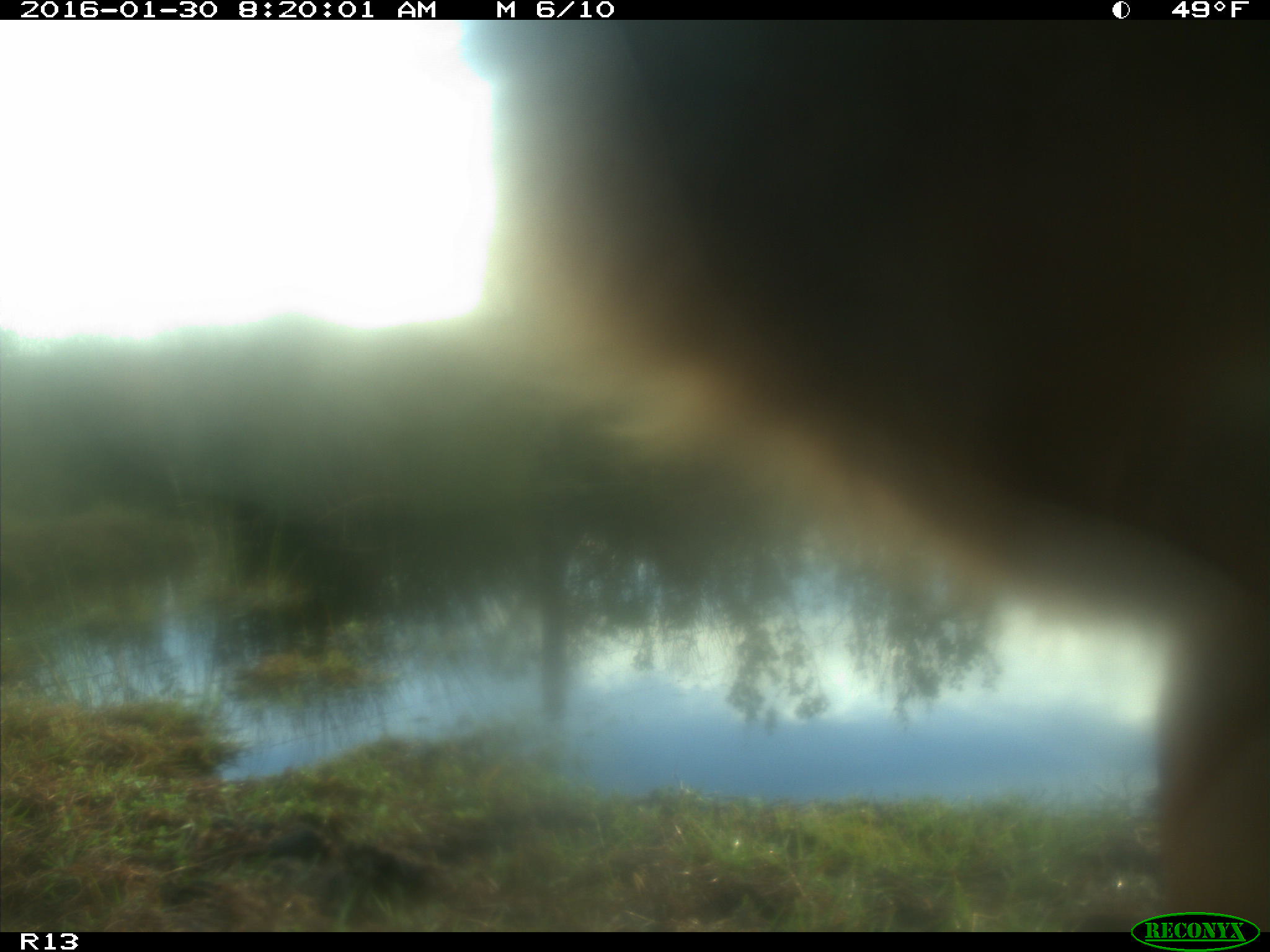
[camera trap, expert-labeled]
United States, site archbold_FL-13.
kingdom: Animalia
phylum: Chordata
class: Mammalia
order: Artiodactyla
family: Bovidae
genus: Bos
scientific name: Bos taurus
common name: domestic cow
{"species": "Bos taurus (domestic cow)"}